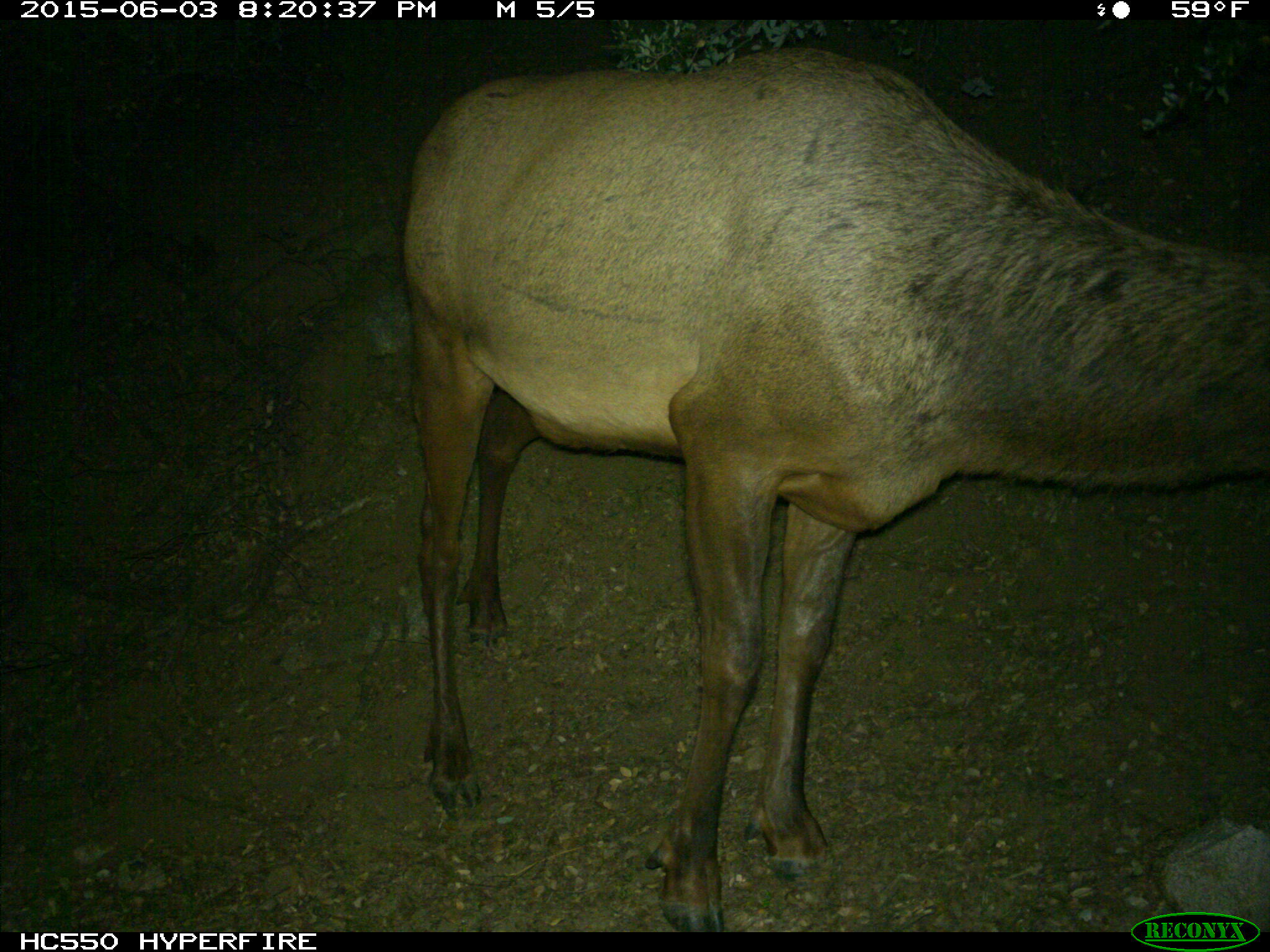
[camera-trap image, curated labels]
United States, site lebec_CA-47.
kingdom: Animalia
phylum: Chordata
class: Mammalia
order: Artiodactyla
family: Cervidae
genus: Cervus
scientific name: Cervus canadensis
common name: elk